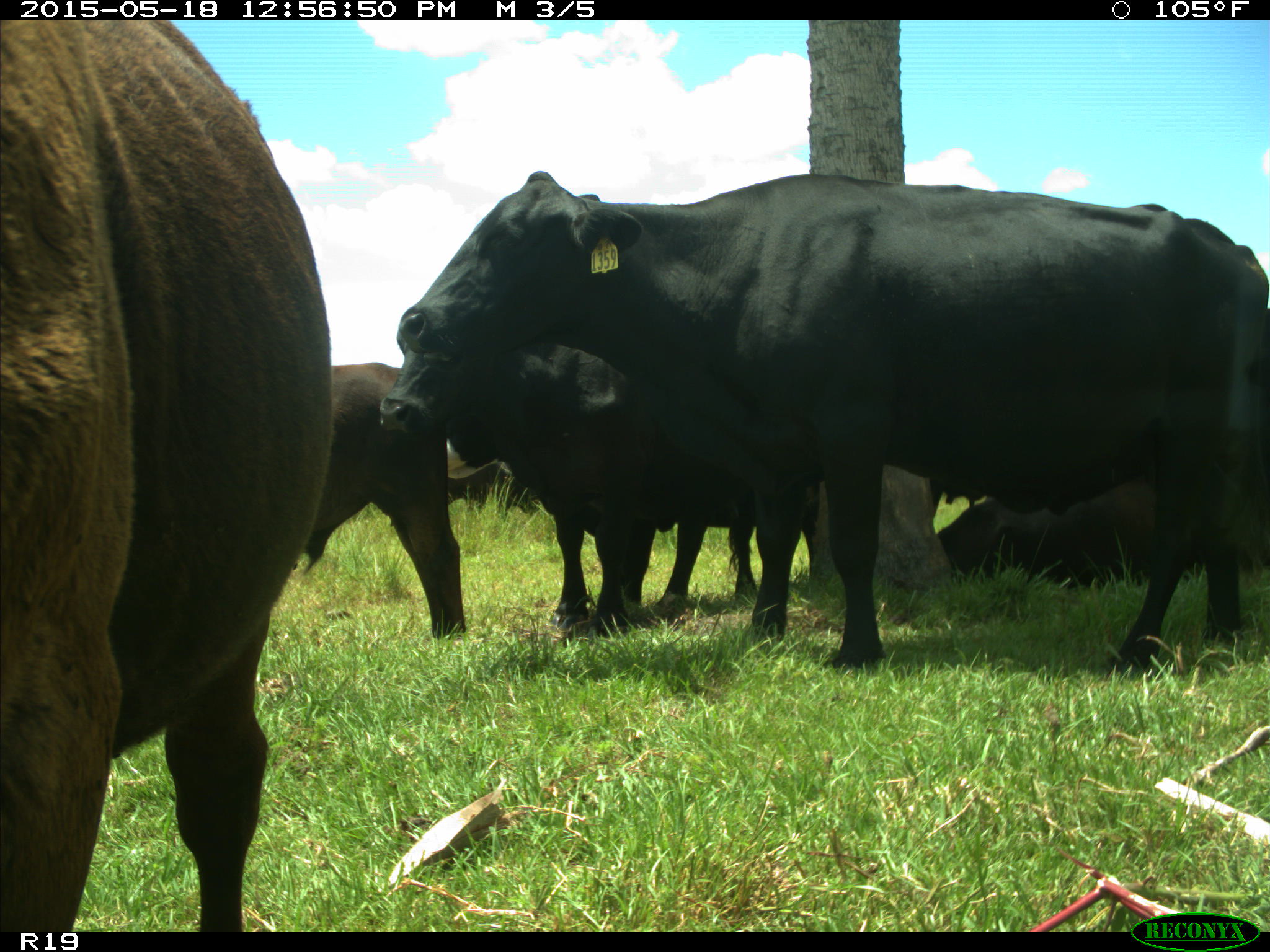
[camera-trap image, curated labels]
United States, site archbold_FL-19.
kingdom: Animalia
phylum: Chordata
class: Mammalia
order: Artiodactyla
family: Bovidae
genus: Bos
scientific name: Bos taurus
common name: domestic cow